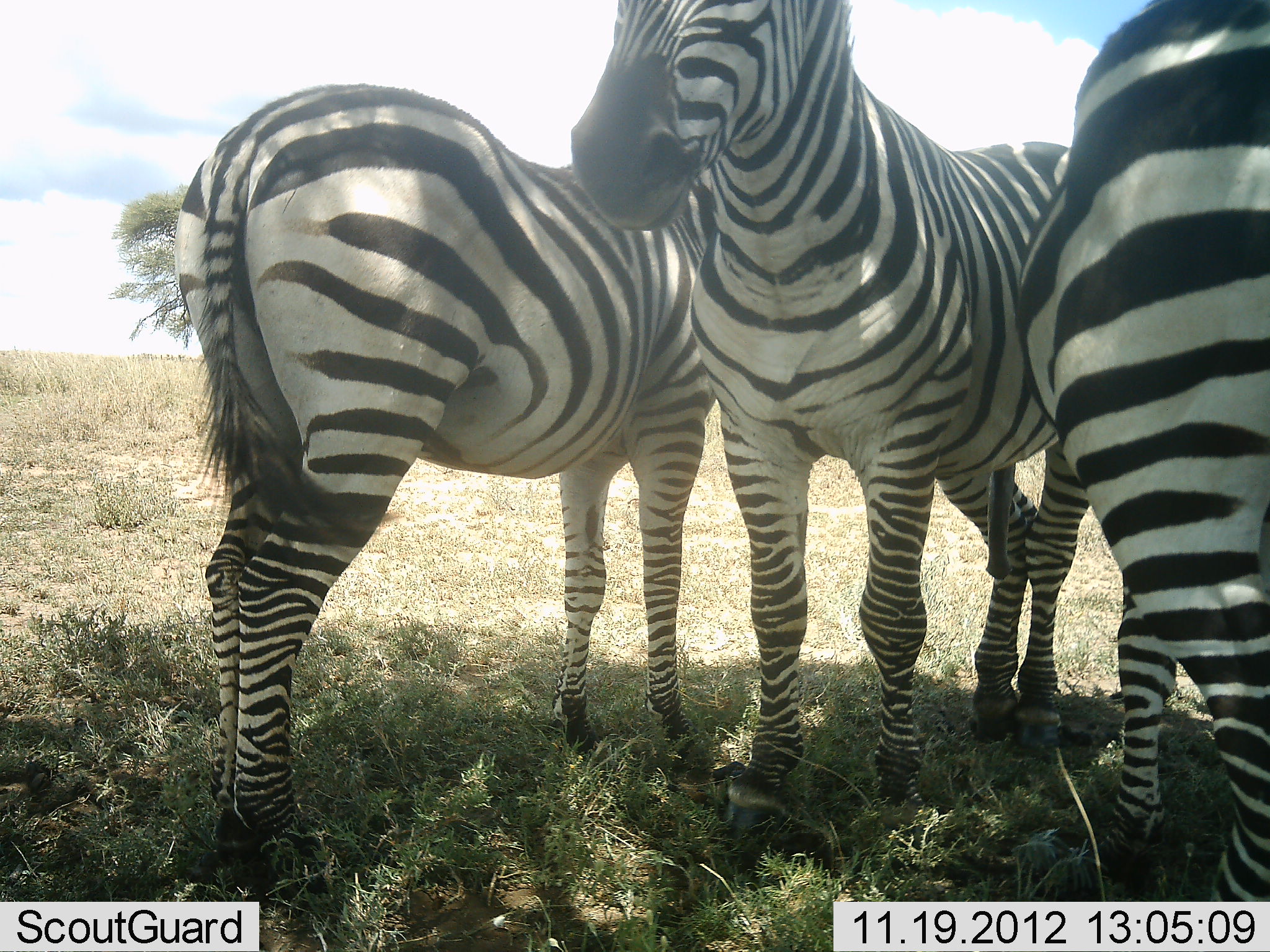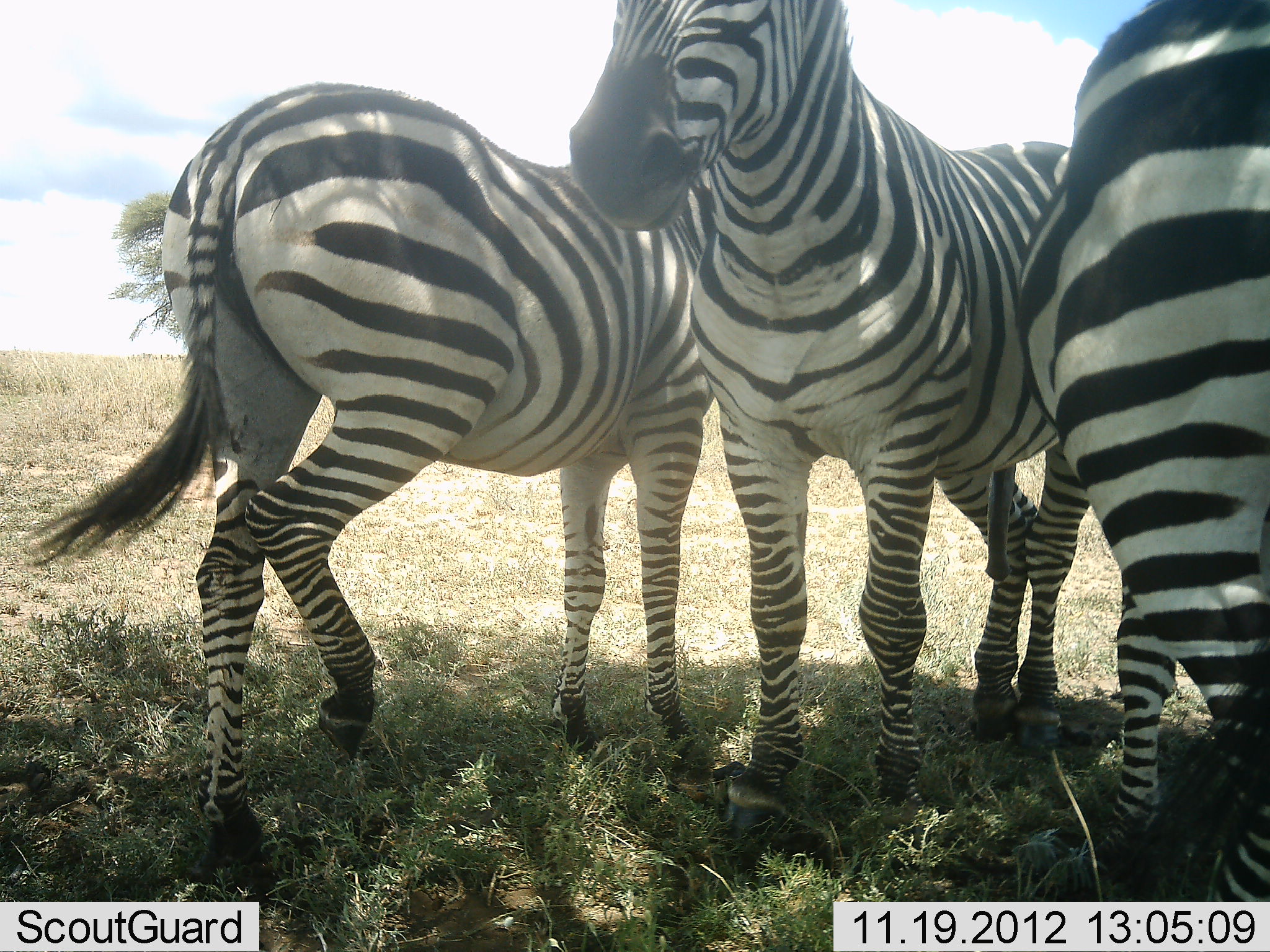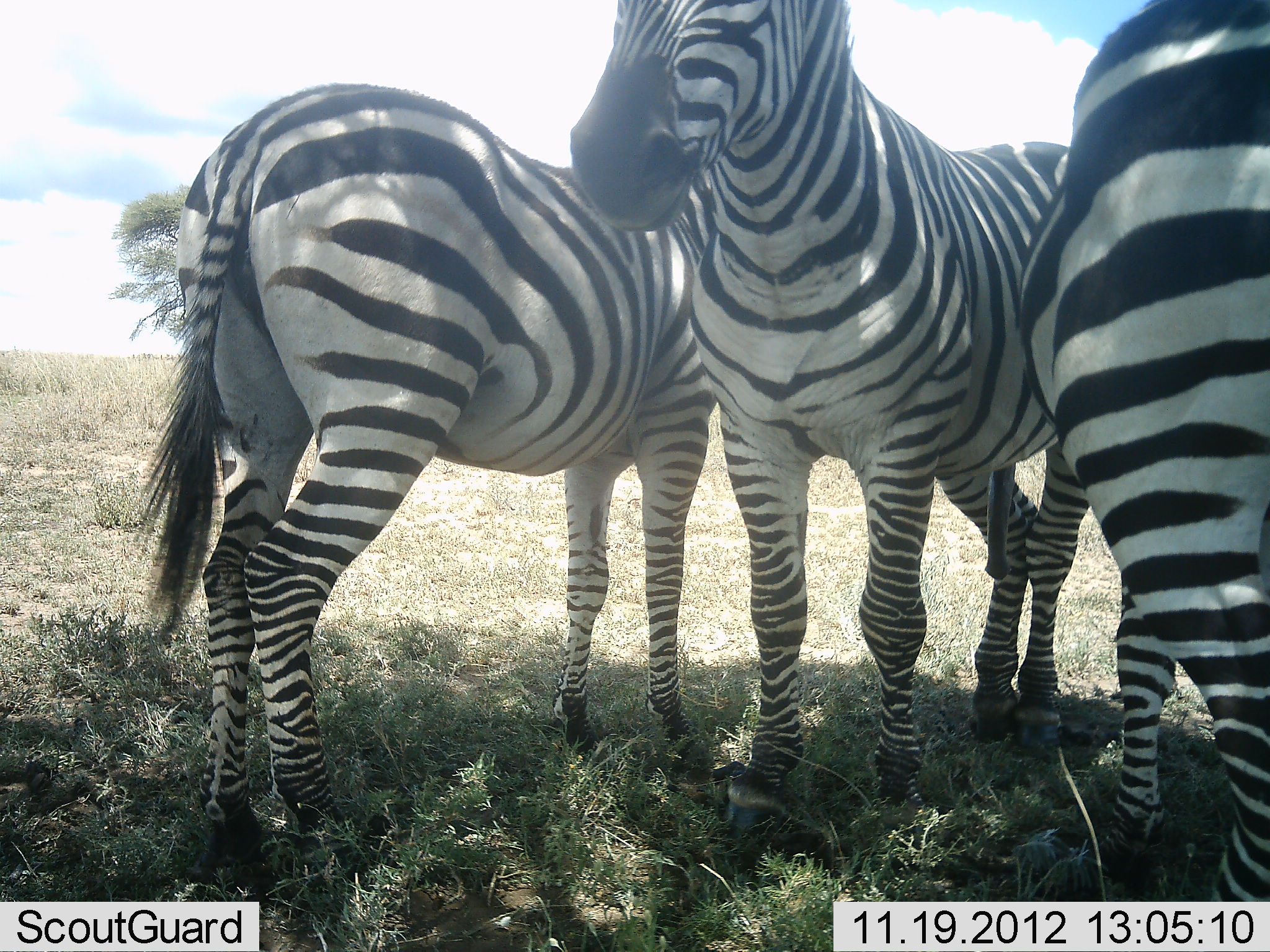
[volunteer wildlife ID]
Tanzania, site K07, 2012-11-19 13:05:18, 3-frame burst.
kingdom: Animalia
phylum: Chordata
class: Mammalia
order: Perissodactyla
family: Equidae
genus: Equus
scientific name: Equus quagga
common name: plains zebra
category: zebra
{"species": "zebra (plains zebra) (Equus quagga)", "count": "3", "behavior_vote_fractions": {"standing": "90%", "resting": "10%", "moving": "0%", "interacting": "10%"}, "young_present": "0%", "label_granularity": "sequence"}